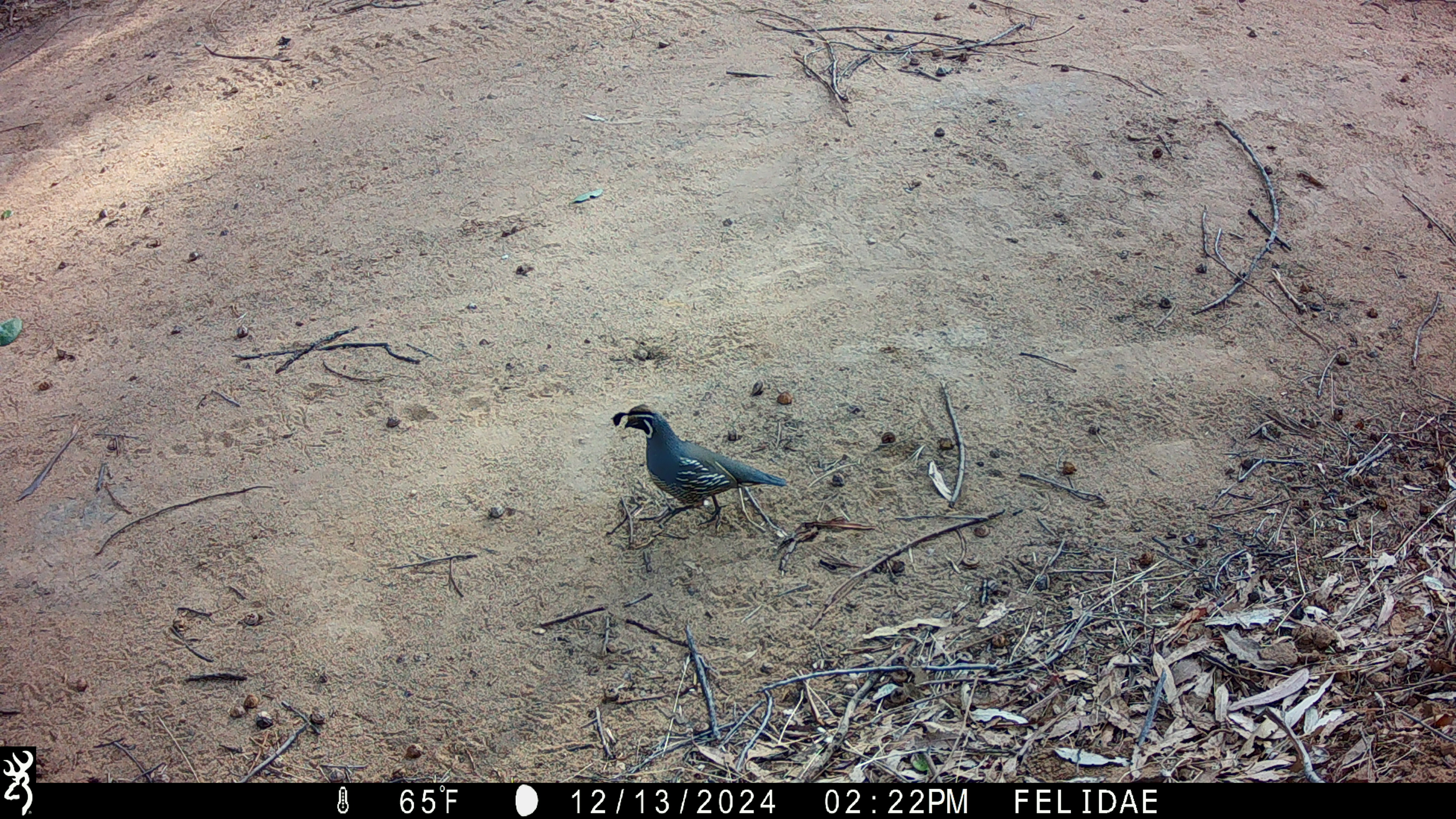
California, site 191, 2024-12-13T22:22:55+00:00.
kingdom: Animalia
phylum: Chordata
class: Aves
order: Galliformes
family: Odontophoridae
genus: Callipepla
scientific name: Callipepla californica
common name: california quail